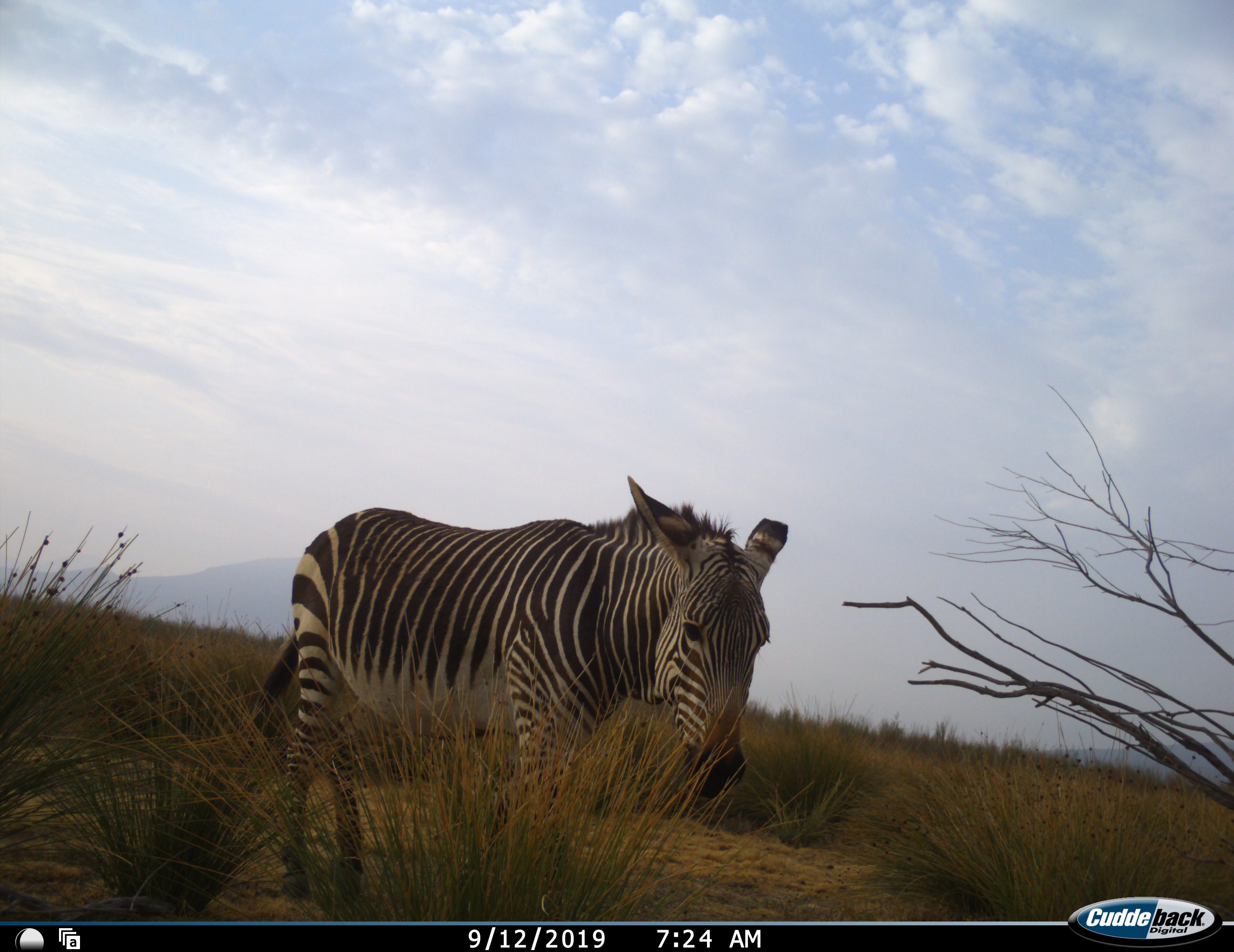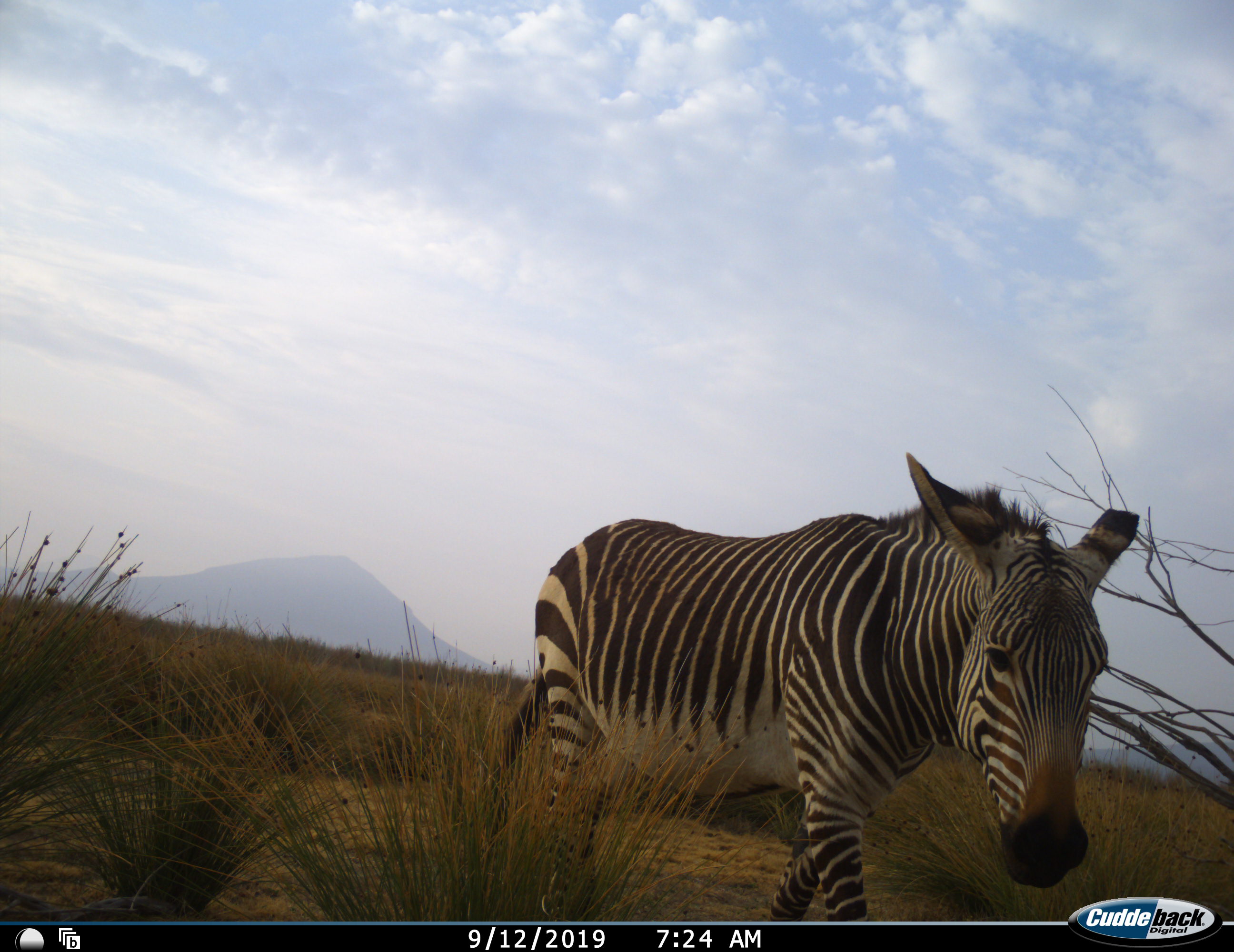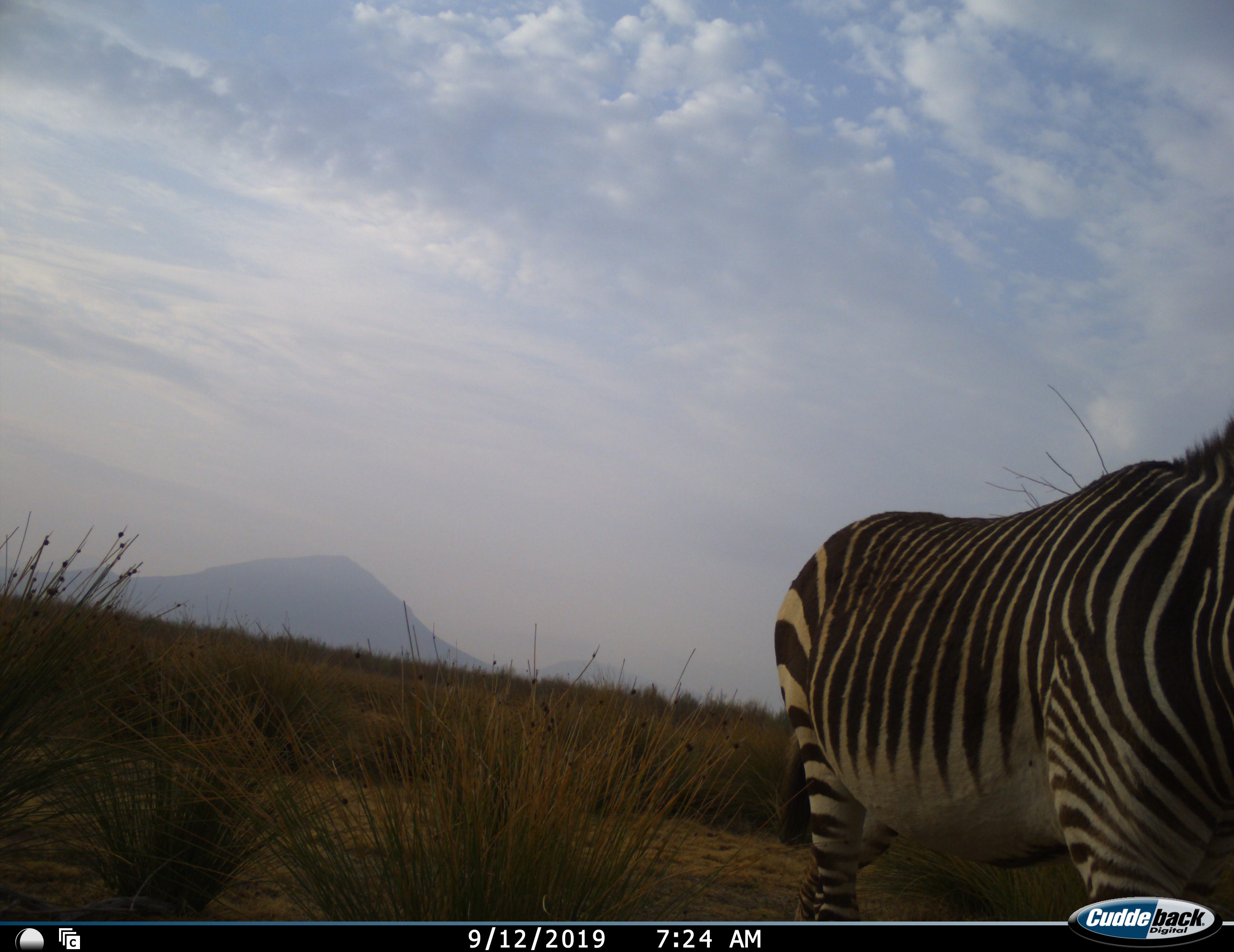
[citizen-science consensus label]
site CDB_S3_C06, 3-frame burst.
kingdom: Animalia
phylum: Chordata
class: Mammalia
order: Perissodactyla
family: Equidae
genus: Equus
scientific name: Equus zebra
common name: mountain zebra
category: zebramountain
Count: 1.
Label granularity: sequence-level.